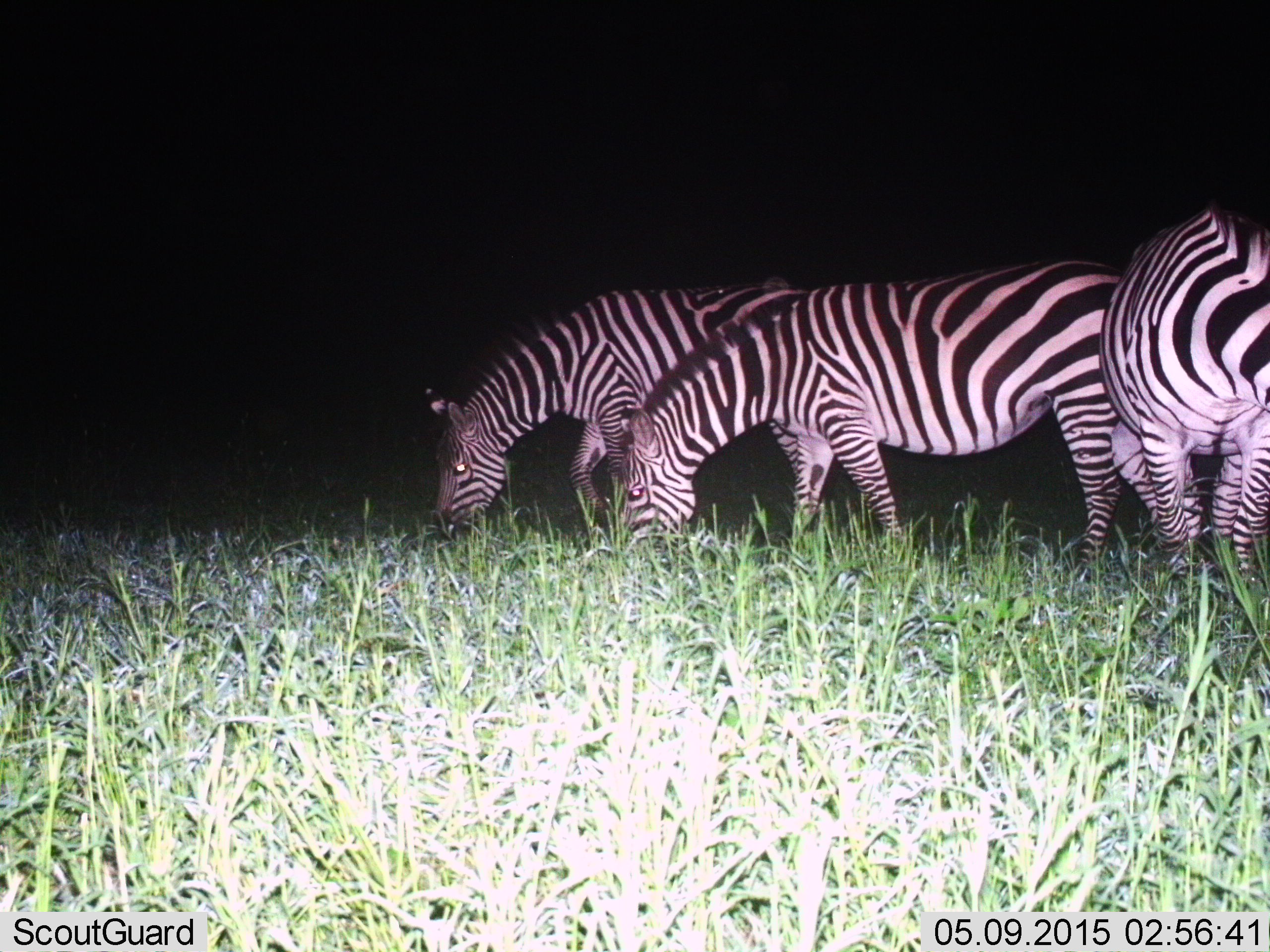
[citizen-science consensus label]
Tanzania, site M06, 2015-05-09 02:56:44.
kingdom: Animalia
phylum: Chordata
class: Mammalia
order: Perissodactyla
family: Equidae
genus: Equus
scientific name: Equus quagga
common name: plains zebra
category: zebra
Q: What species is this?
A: Zebra (plains zebra) (Equus quagga).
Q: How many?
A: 3.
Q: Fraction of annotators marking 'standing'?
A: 40%.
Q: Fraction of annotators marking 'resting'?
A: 0%.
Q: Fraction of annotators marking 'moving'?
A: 0%.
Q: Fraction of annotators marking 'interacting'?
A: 0%.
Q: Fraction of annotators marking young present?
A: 0%.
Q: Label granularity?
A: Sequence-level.